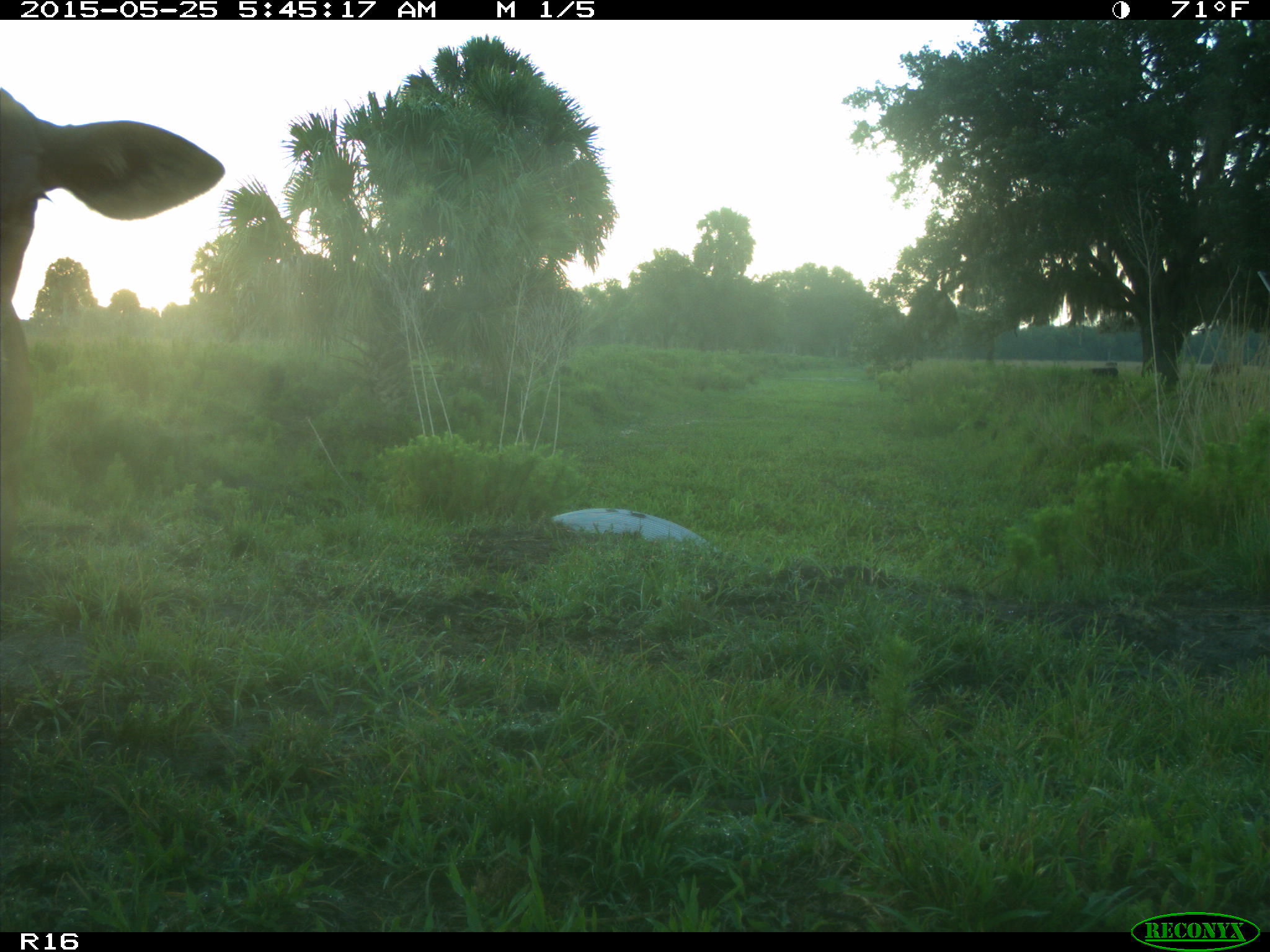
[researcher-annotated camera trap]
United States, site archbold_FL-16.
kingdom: Animalia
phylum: Chordata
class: Mammalia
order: Artiodactyla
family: Bovidae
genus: Bos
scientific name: Bos taurus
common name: domestic cow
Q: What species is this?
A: Bos taurus (domestic cow).